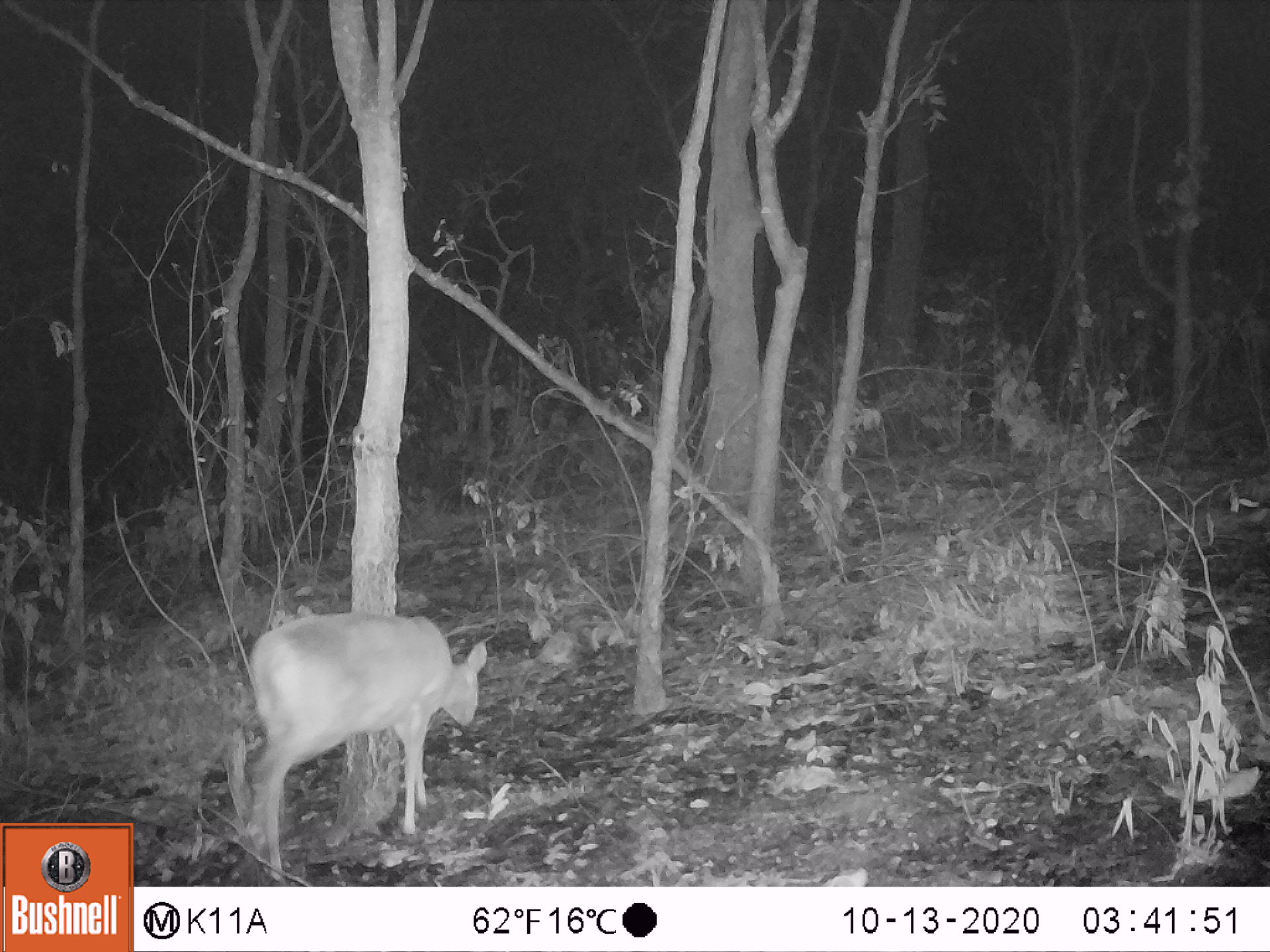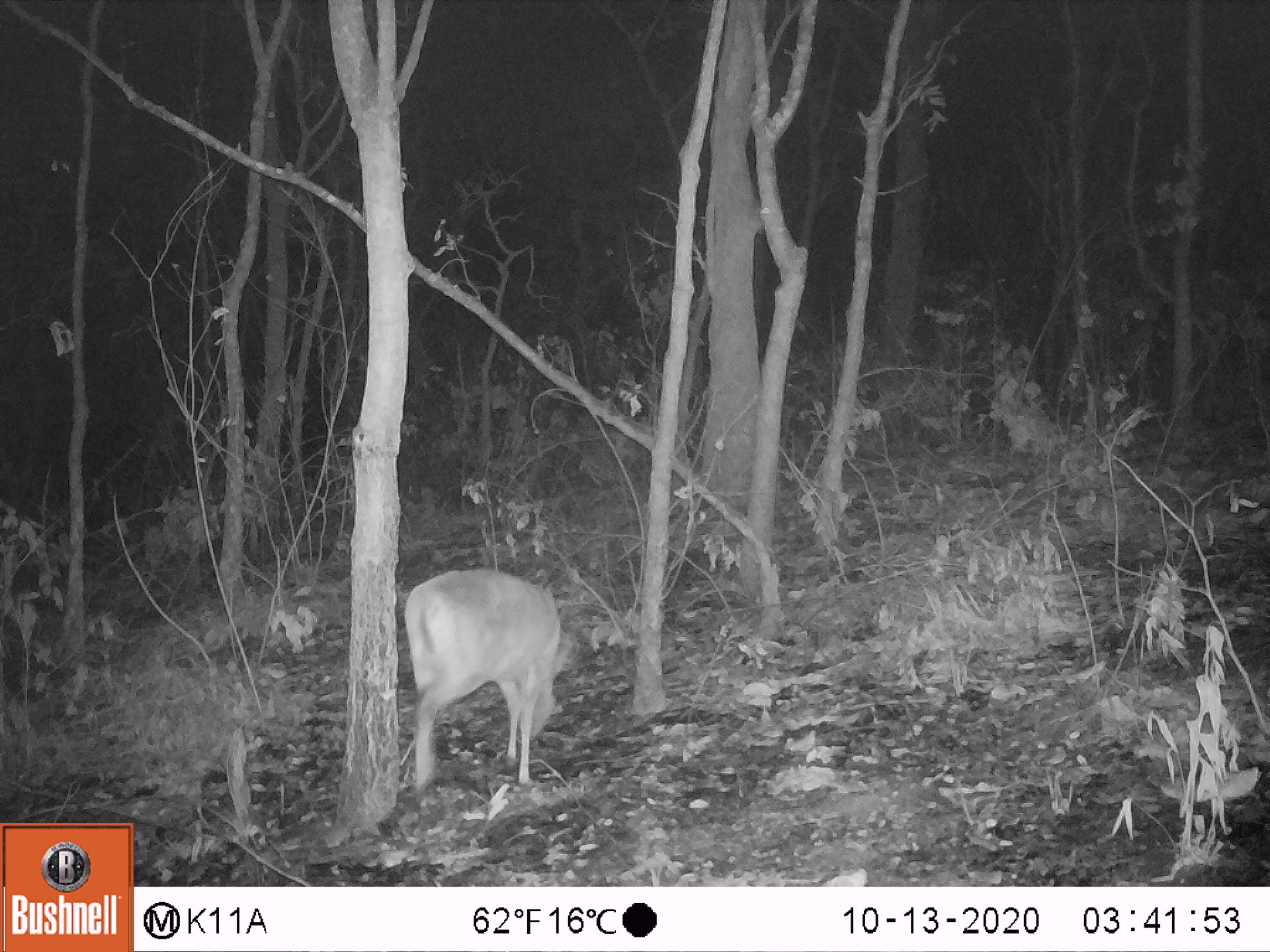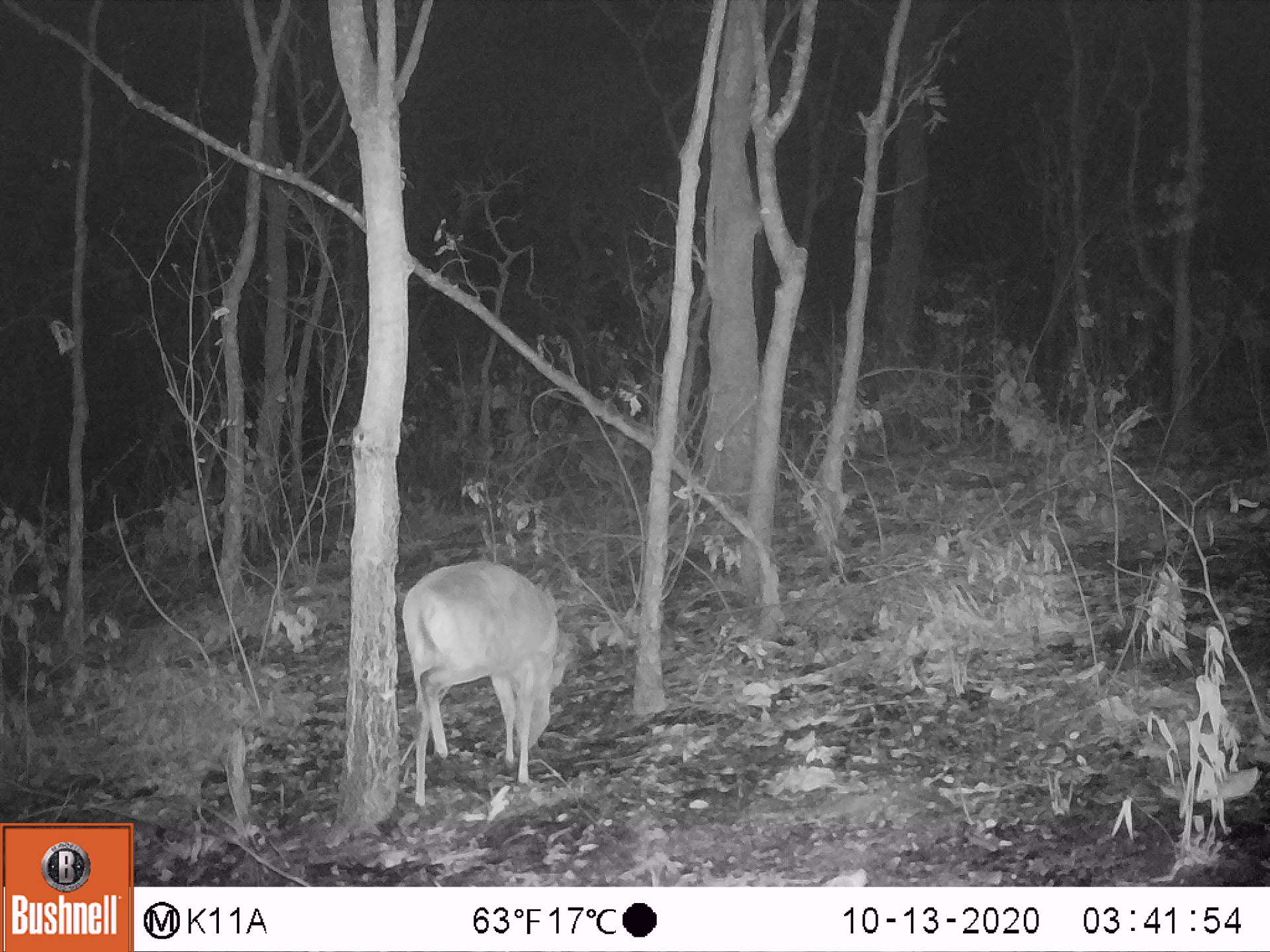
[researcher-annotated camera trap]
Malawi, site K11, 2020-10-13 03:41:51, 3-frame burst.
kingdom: Animalia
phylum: Chordata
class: Mammalia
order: Artiodactyla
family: Bovidae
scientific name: Antilopinae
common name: small antelope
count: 1